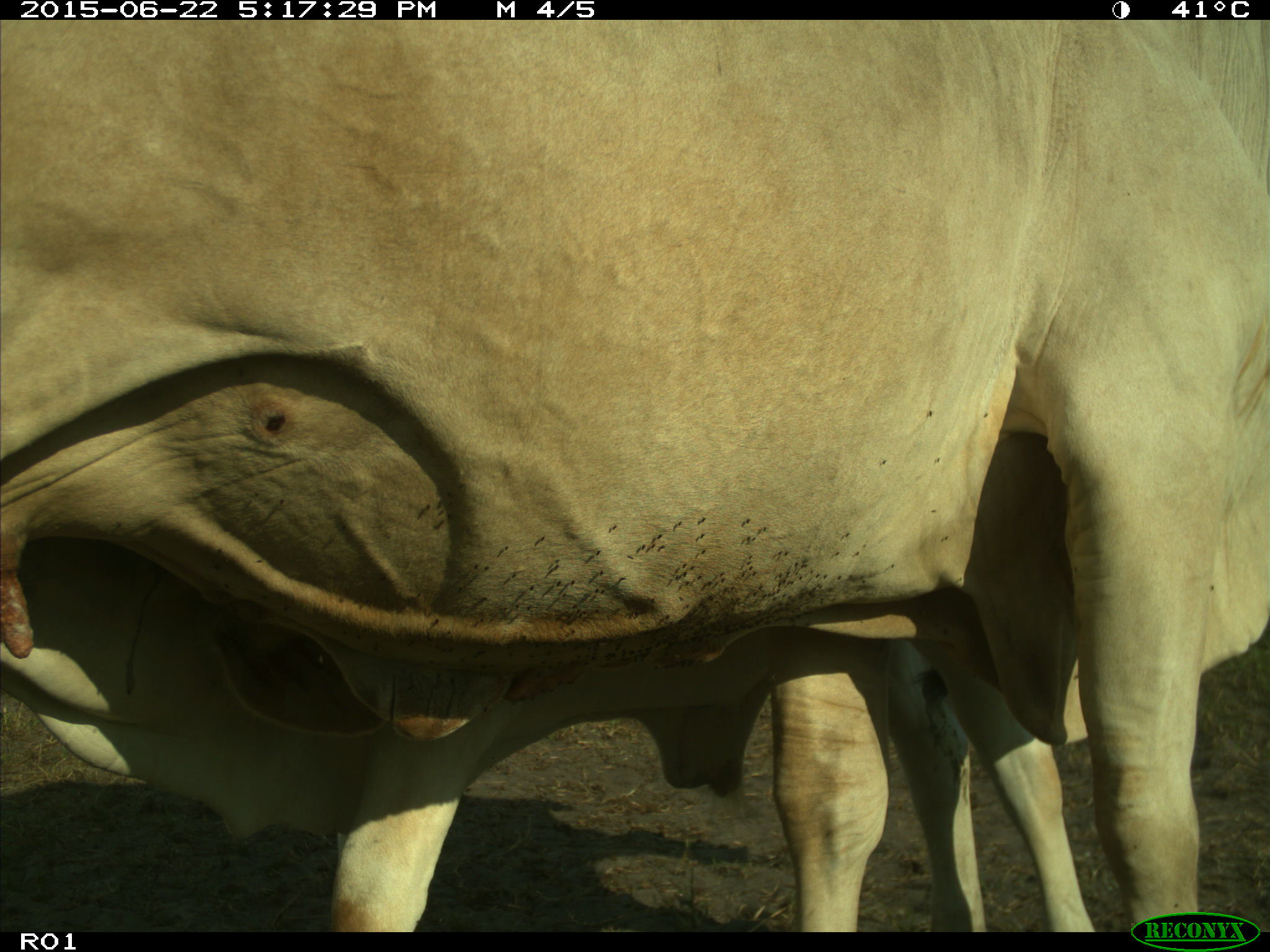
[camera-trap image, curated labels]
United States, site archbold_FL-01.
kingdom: Animalia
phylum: Chordata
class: Mammalia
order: Artiodactyla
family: Bovidae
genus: Bos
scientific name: Bos taurus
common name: domestic cow